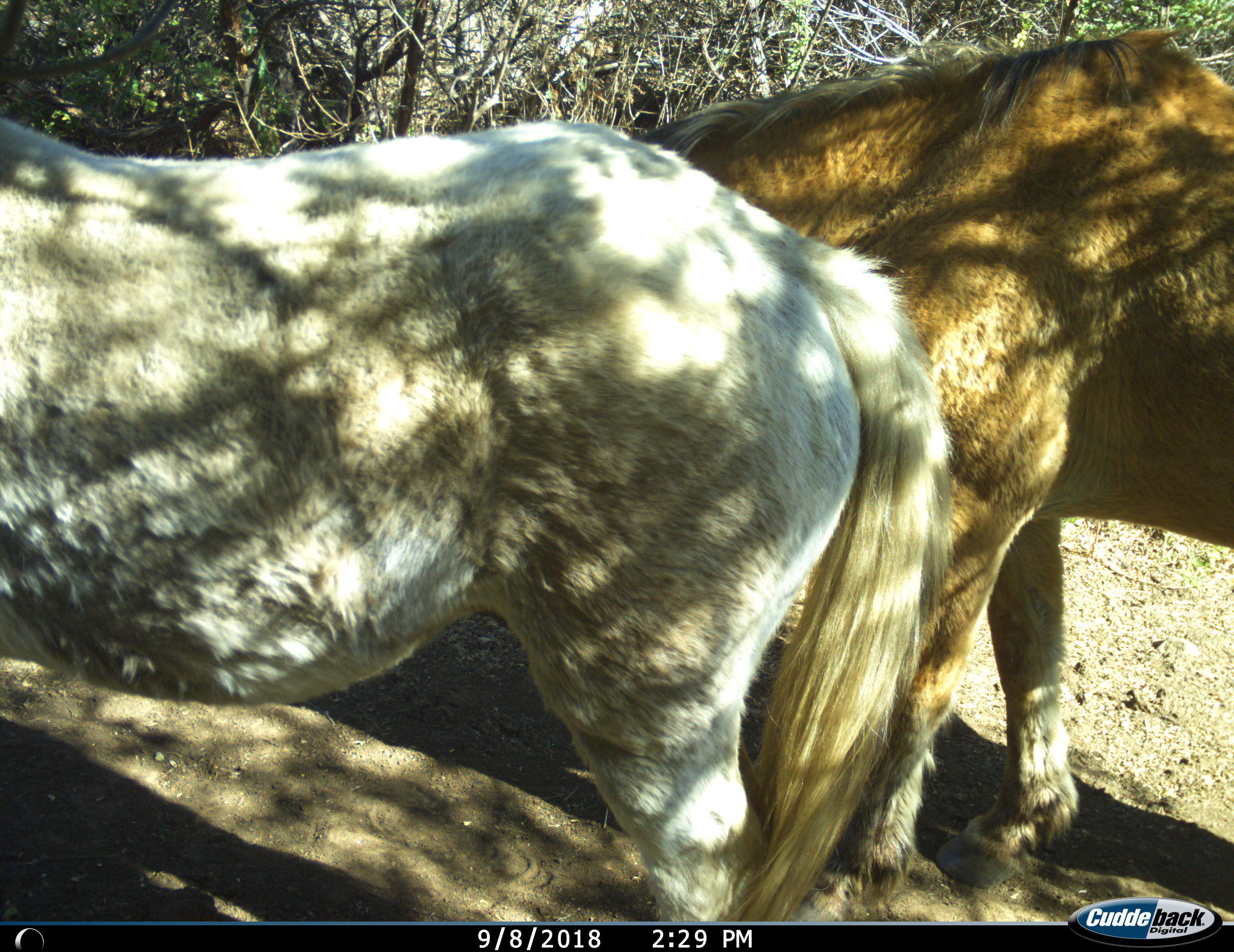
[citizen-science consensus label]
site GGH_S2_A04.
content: unidentified animal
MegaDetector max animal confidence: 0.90